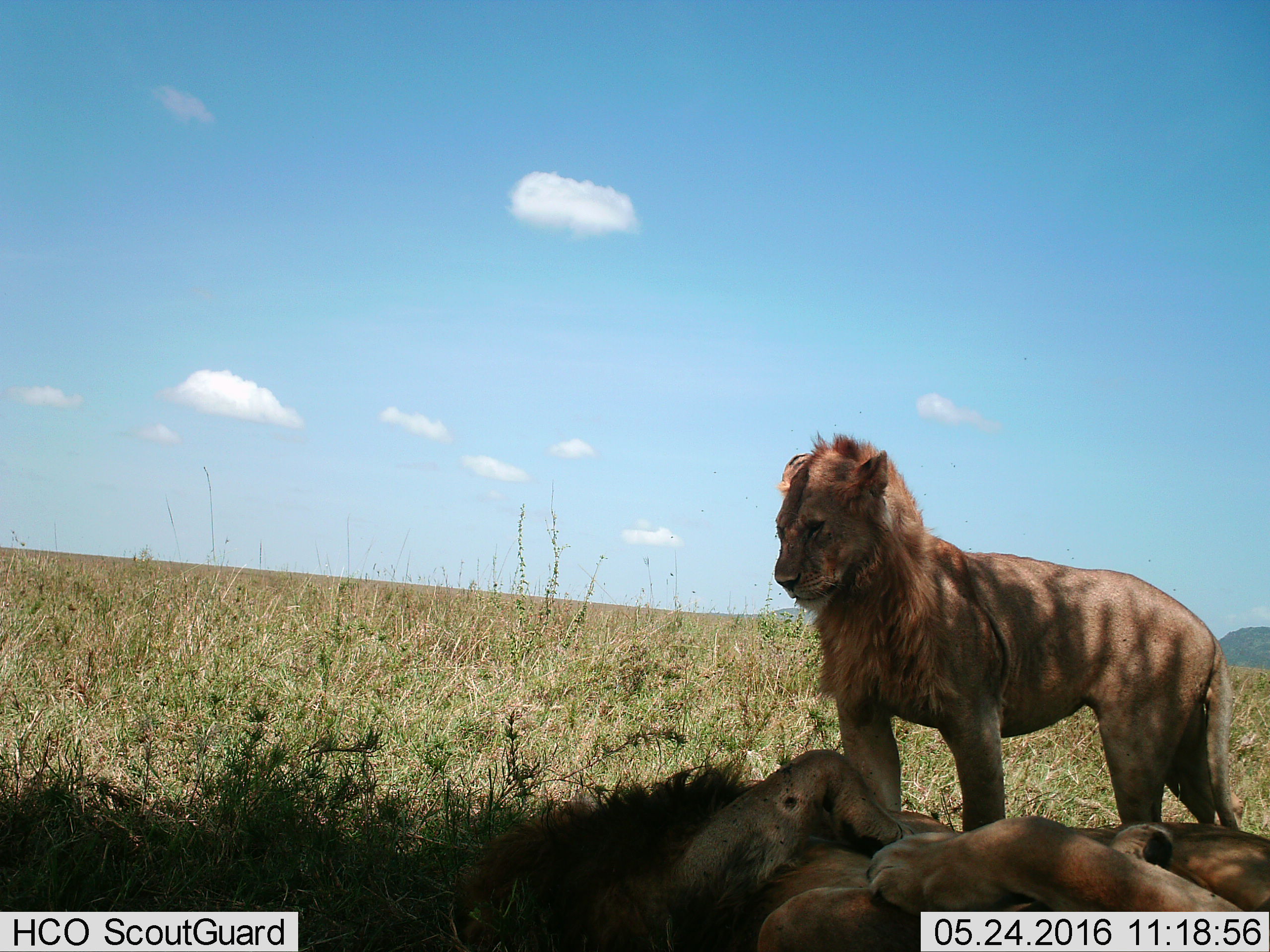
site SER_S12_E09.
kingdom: Animalia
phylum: Chordata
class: Mammalia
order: Carnivora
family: Felidae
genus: Panthera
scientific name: Panthera leo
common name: lion female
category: lionfemale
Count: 1.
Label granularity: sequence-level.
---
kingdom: Animalia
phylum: Chordata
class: Mammalia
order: Carnivora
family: Felidae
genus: Panthera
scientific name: Panthera leo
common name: lion male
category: lionmale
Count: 1.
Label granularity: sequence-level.